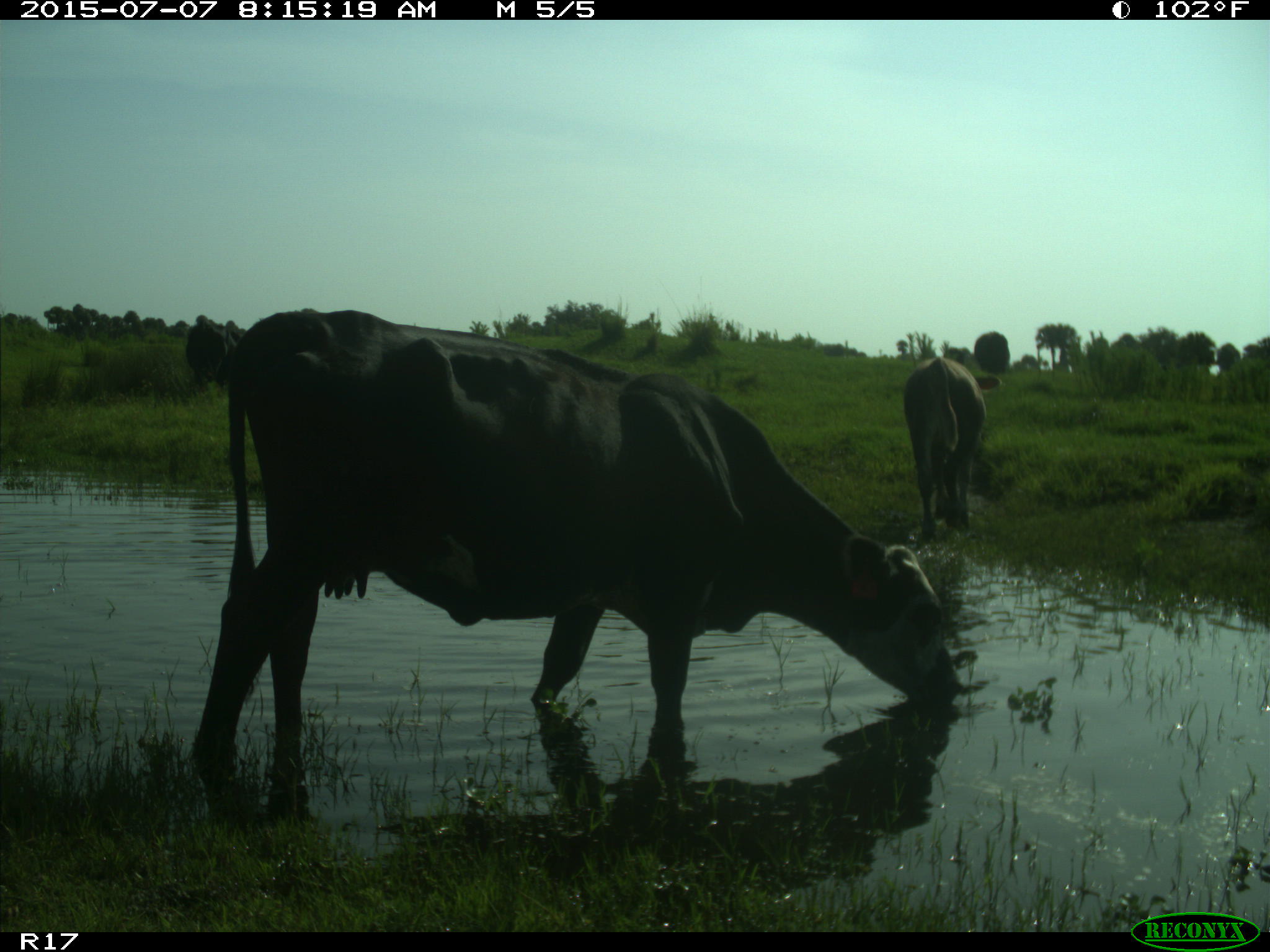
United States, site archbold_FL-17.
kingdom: Animalia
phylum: Chordata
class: Mammalia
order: Artiodactyla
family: Bovidae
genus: Bos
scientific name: Bos taurus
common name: domestic cow